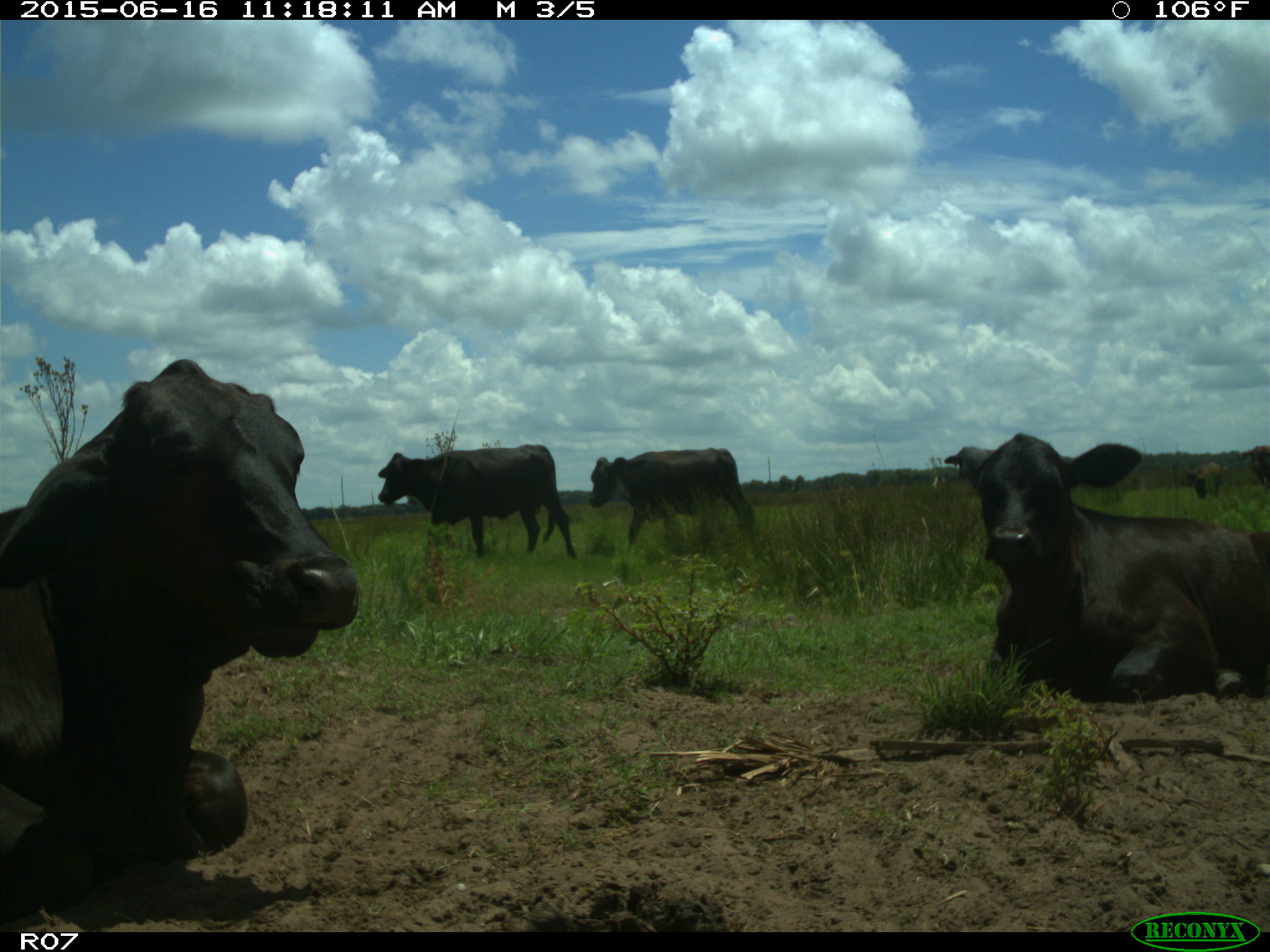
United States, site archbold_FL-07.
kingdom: Animalia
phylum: Chordata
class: Mammalia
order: Artiodactyla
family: Bovidae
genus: Bos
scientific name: Bos taurus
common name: domestic cow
Bos taurus (domestic cow).